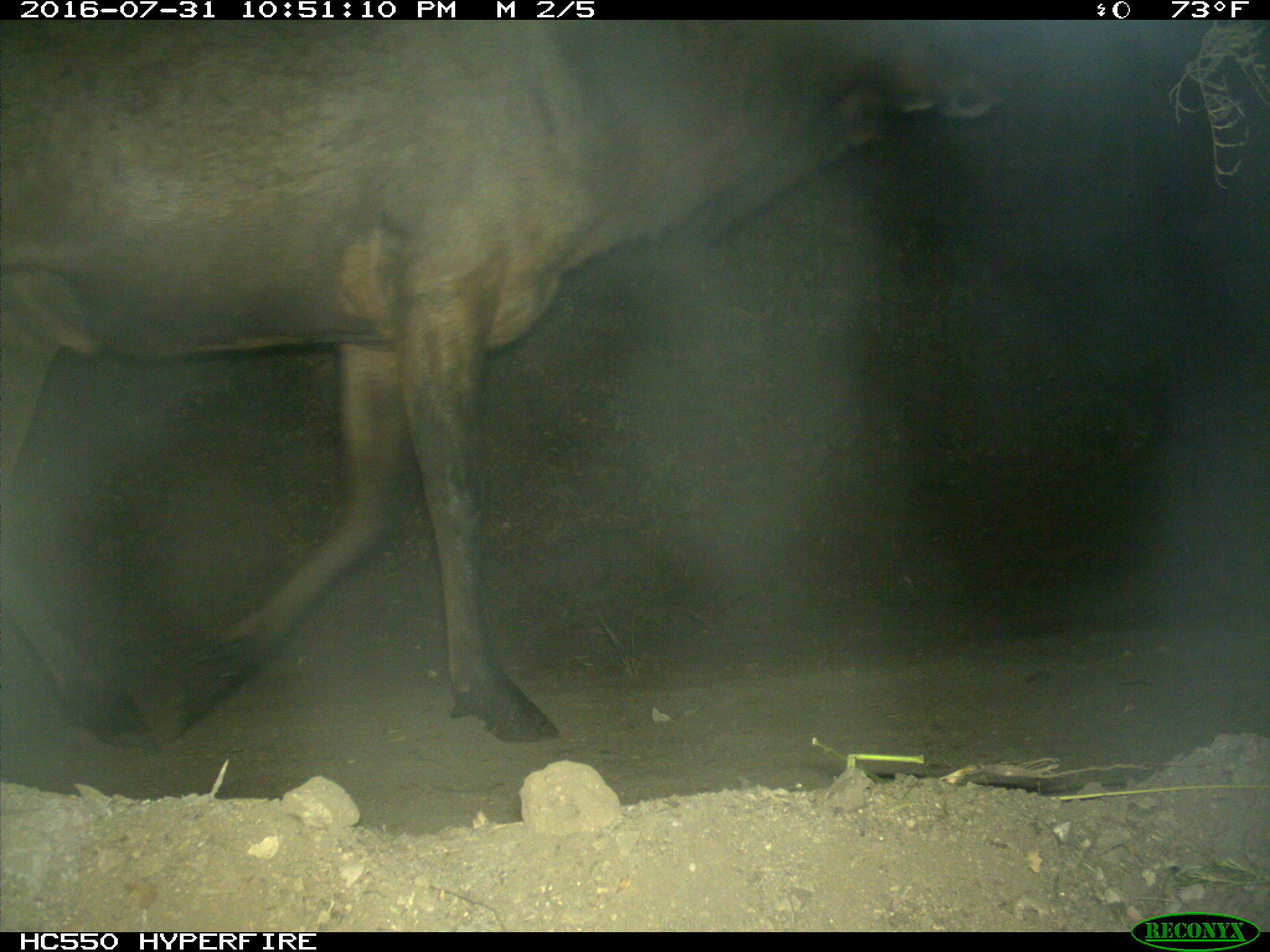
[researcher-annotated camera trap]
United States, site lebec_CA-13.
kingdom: Animalia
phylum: Chordata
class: Mammalia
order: Artiodactyla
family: Cervidae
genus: Cervus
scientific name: Cervus canadensis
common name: elk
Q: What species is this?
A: Cervus canadensis (elk).